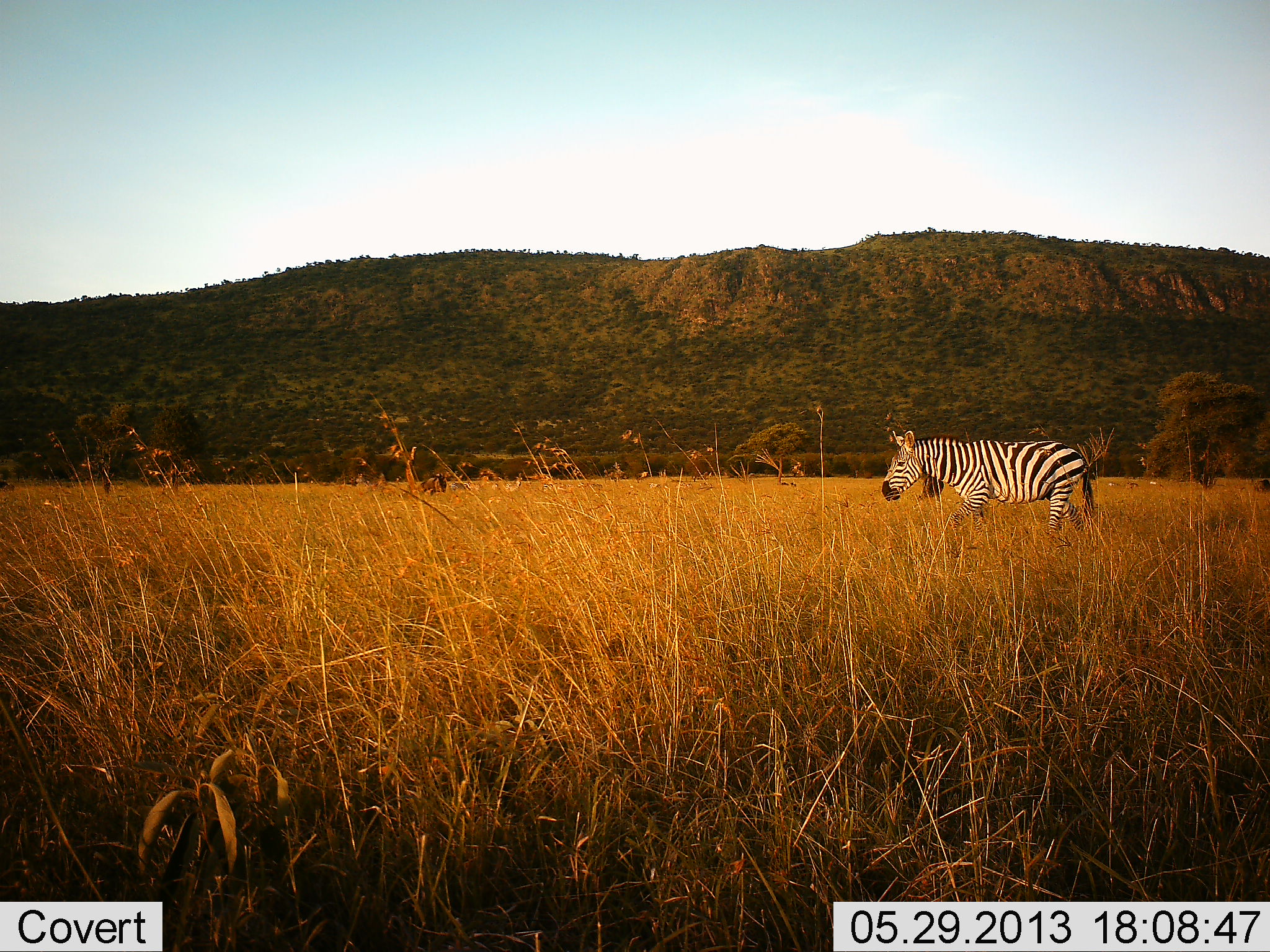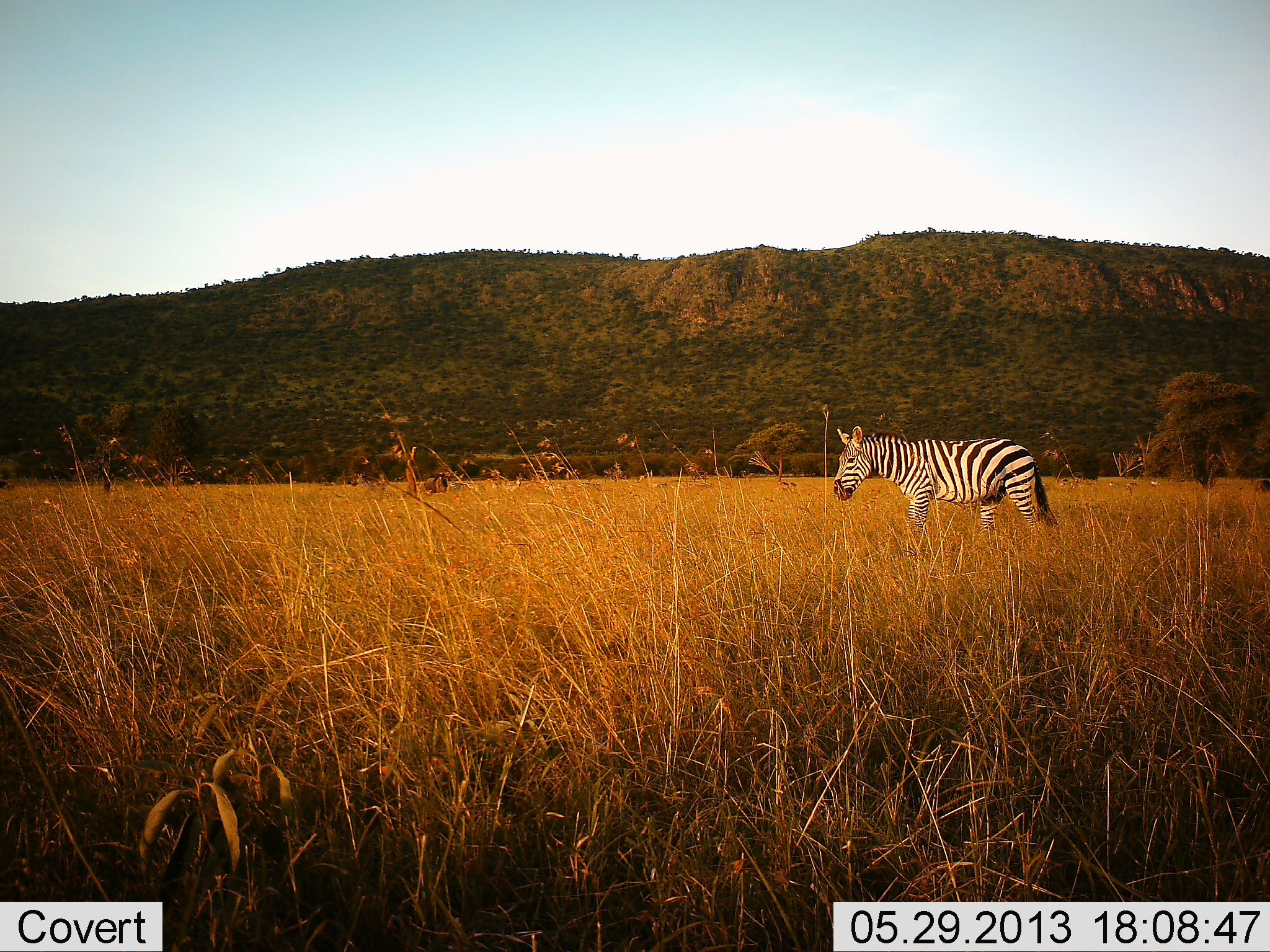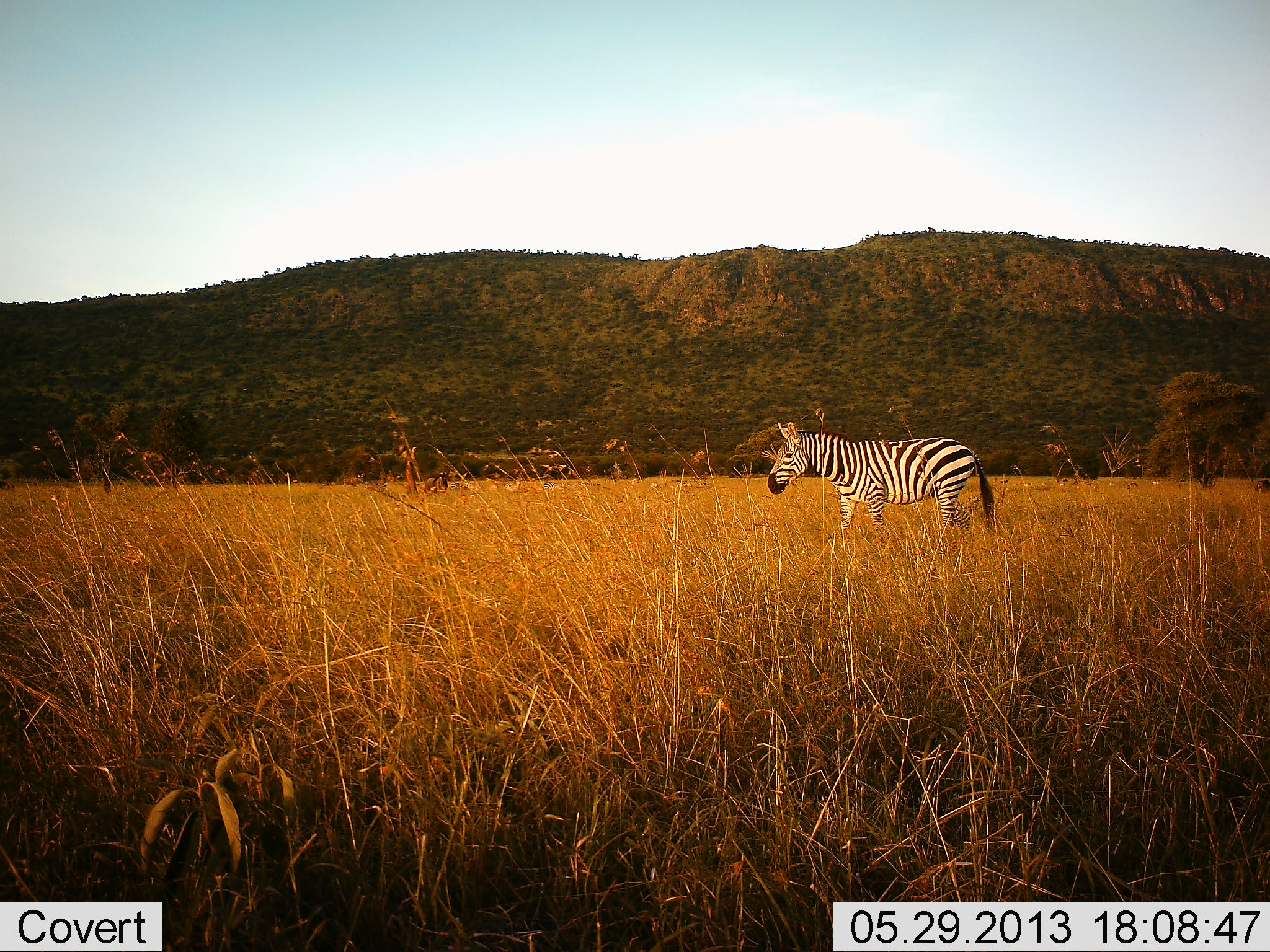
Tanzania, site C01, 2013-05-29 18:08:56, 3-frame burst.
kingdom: Animalia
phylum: Chordata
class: Mammalia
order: Perissodactyla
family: Equidae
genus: Equus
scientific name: Equus quagga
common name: plains zebra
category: zebra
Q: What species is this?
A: Zebra (plains zebra) (Equus quagga).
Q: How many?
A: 1.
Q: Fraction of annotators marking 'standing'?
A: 14%.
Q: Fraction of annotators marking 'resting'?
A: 0%.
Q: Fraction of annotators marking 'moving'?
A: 89%.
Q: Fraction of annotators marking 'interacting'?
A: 0%.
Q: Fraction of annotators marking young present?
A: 0%.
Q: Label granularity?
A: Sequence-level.